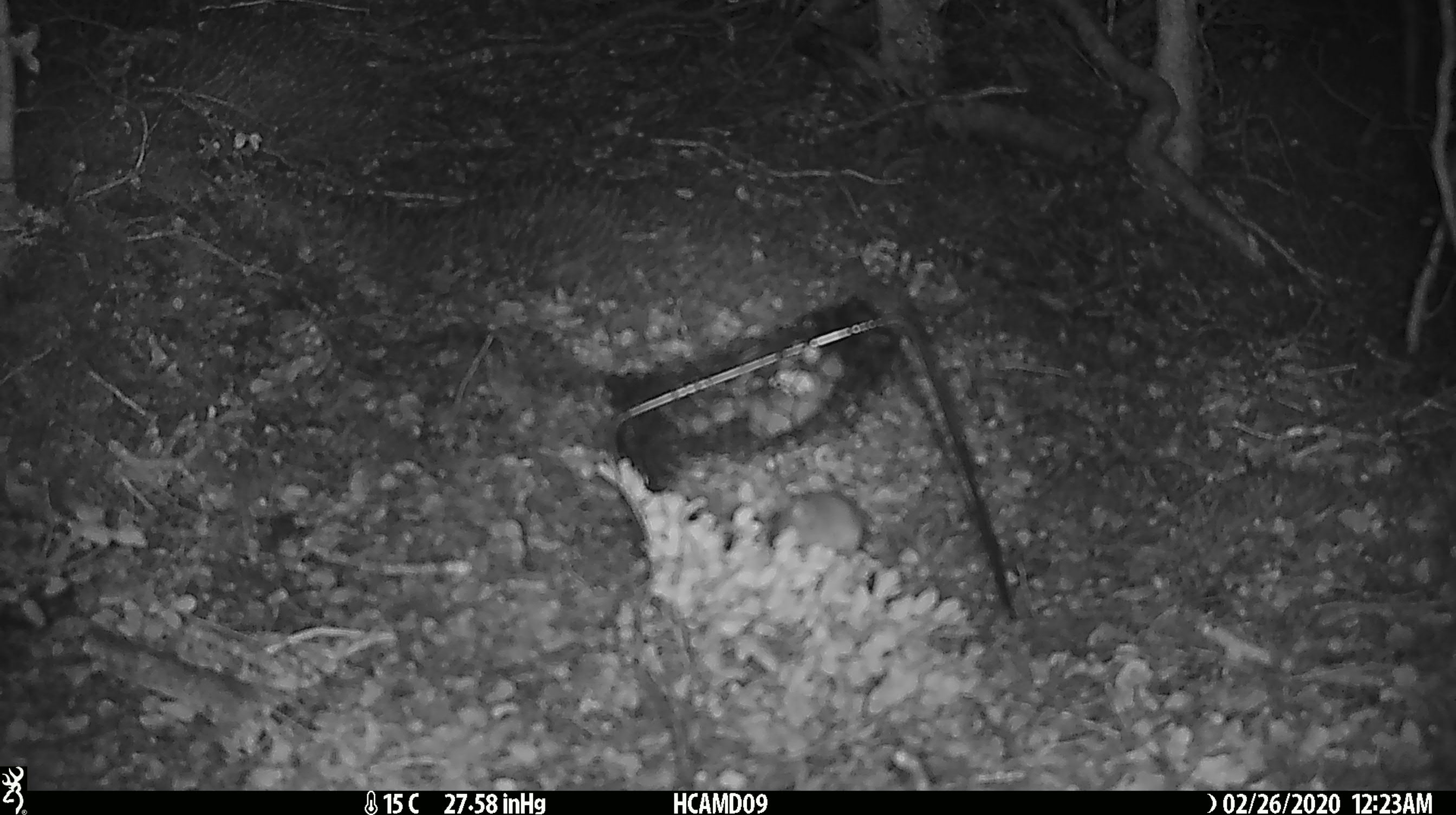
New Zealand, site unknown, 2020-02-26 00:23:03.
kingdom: Animalia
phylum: Chordata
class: Mammalia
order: Rodentia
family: Muridae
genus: Mus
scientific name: Mus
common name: mouse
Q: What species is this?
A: Mouse (Mus).